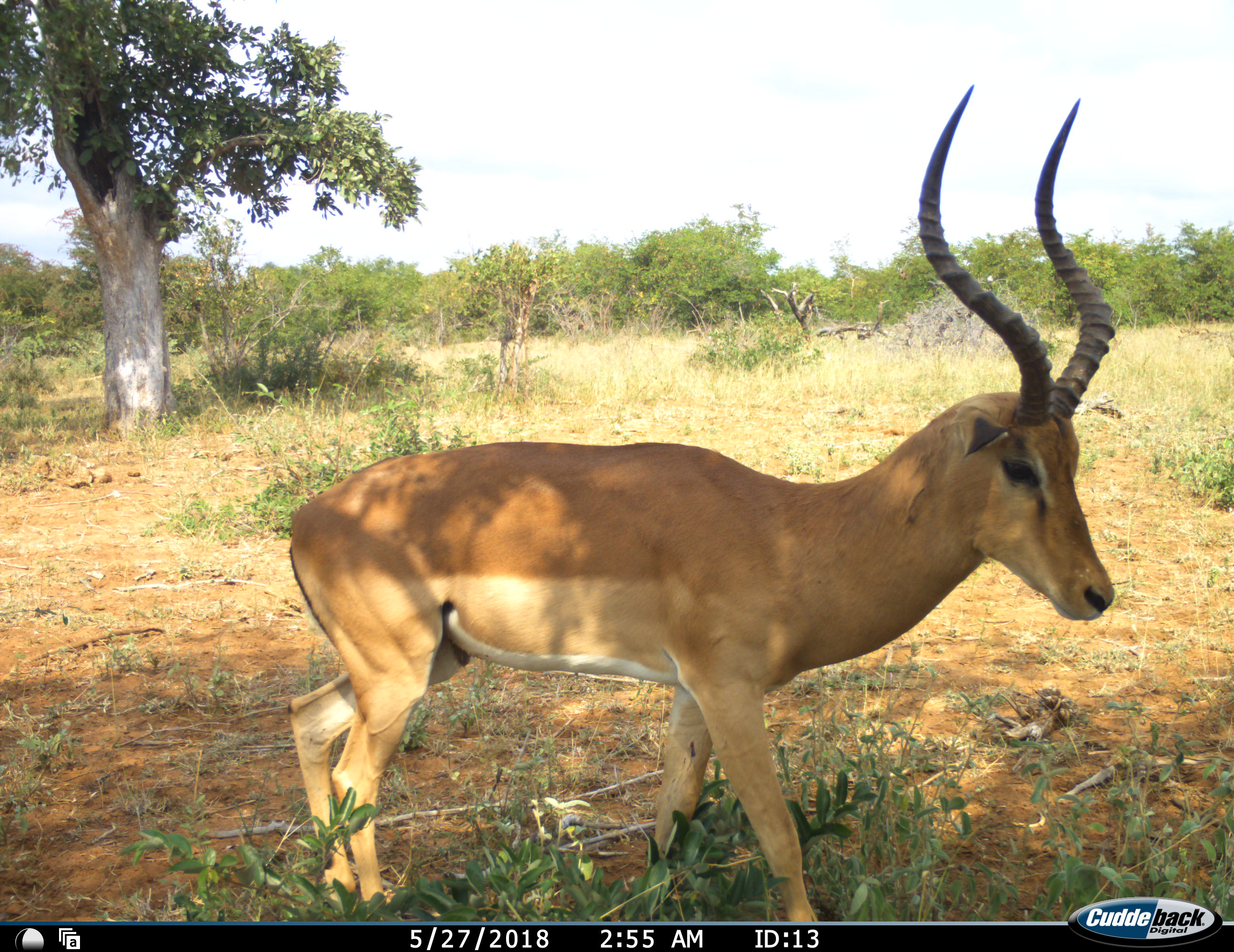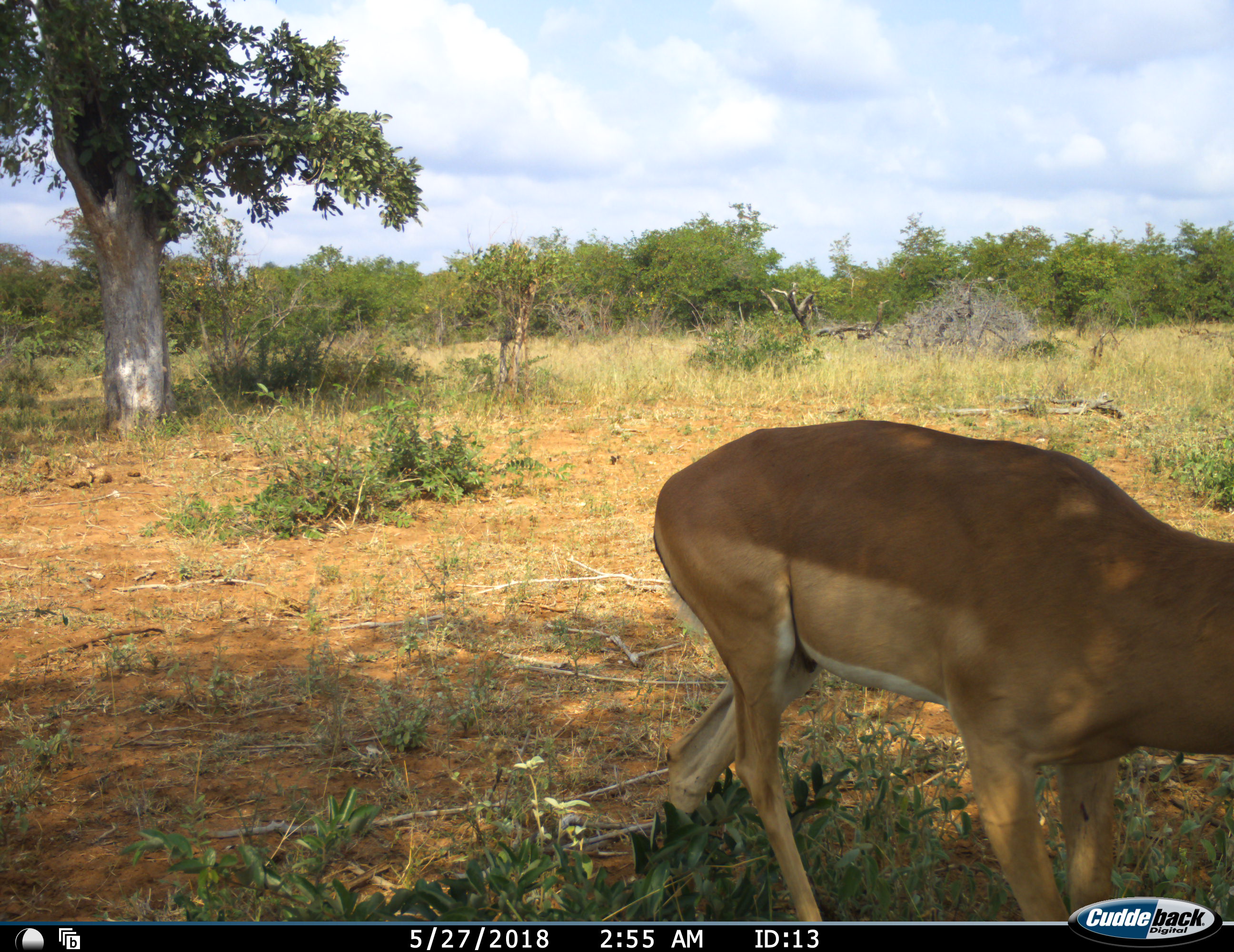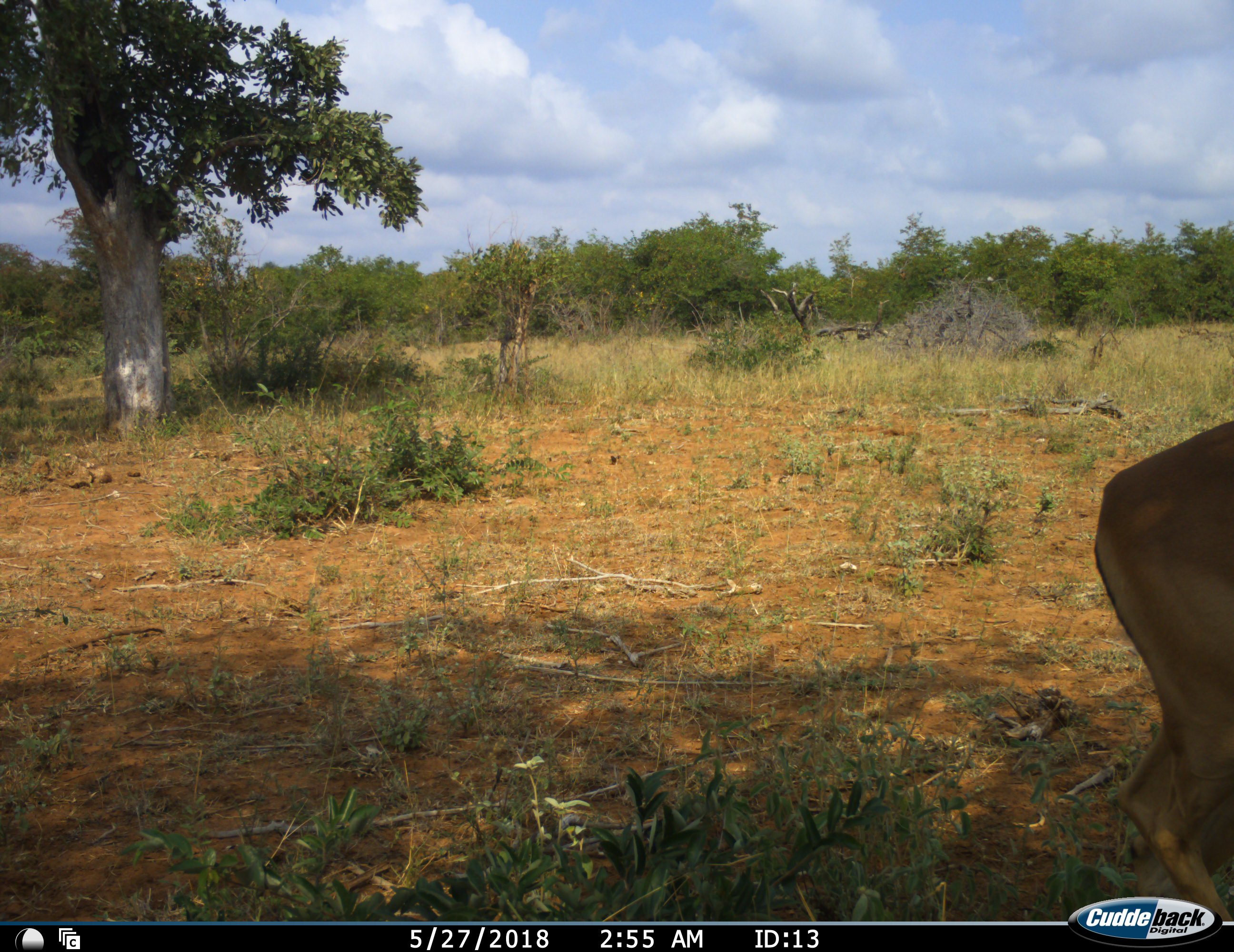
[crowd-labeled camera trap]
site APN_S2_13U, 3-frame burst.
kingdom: Animalia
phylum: Chordata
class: Mammalia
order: Artiodactyla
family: Bovidae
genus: Aepyceros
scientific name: Aepyceros melampus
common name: impala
Impala (Aepyceros melampus), count 1. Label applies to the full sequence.